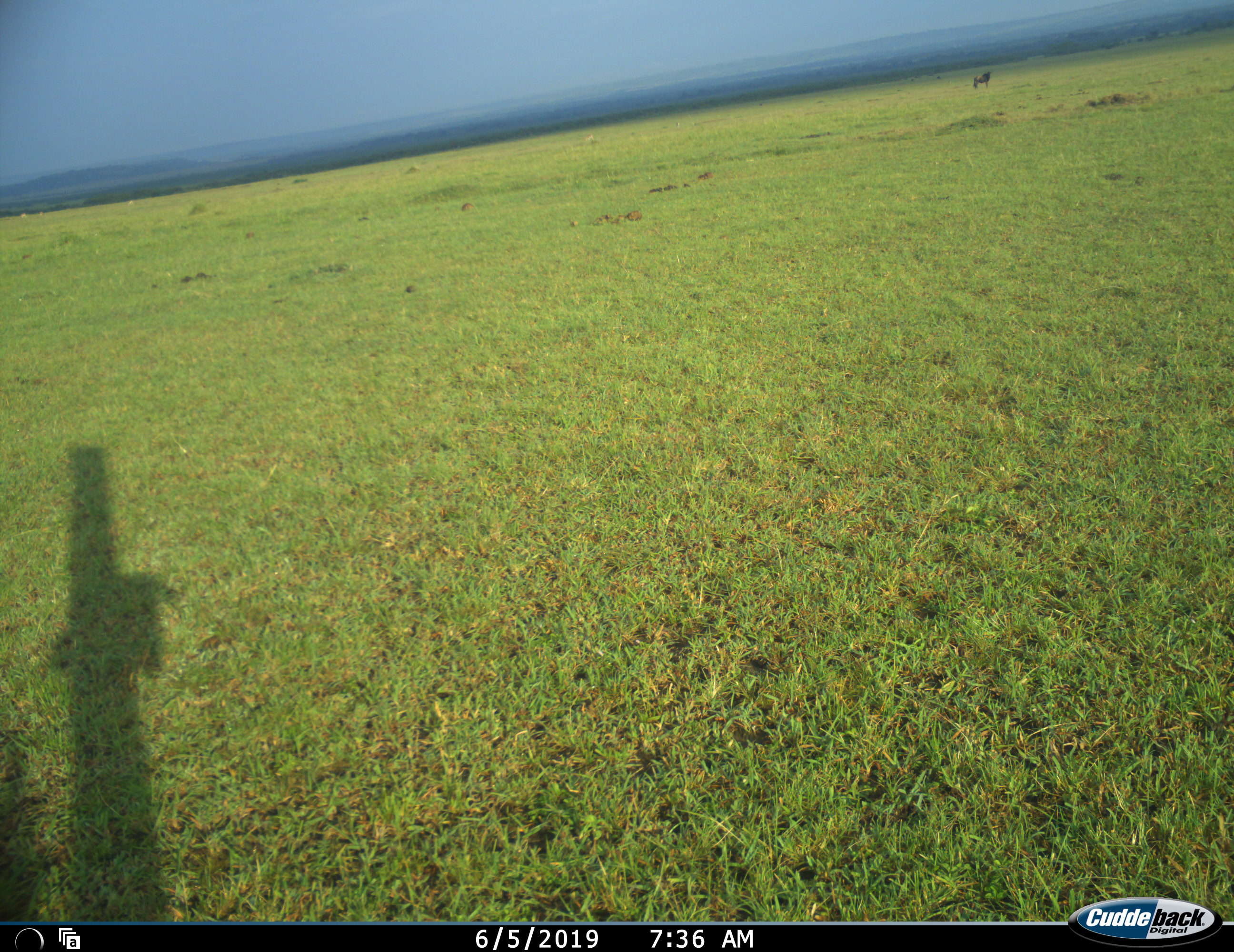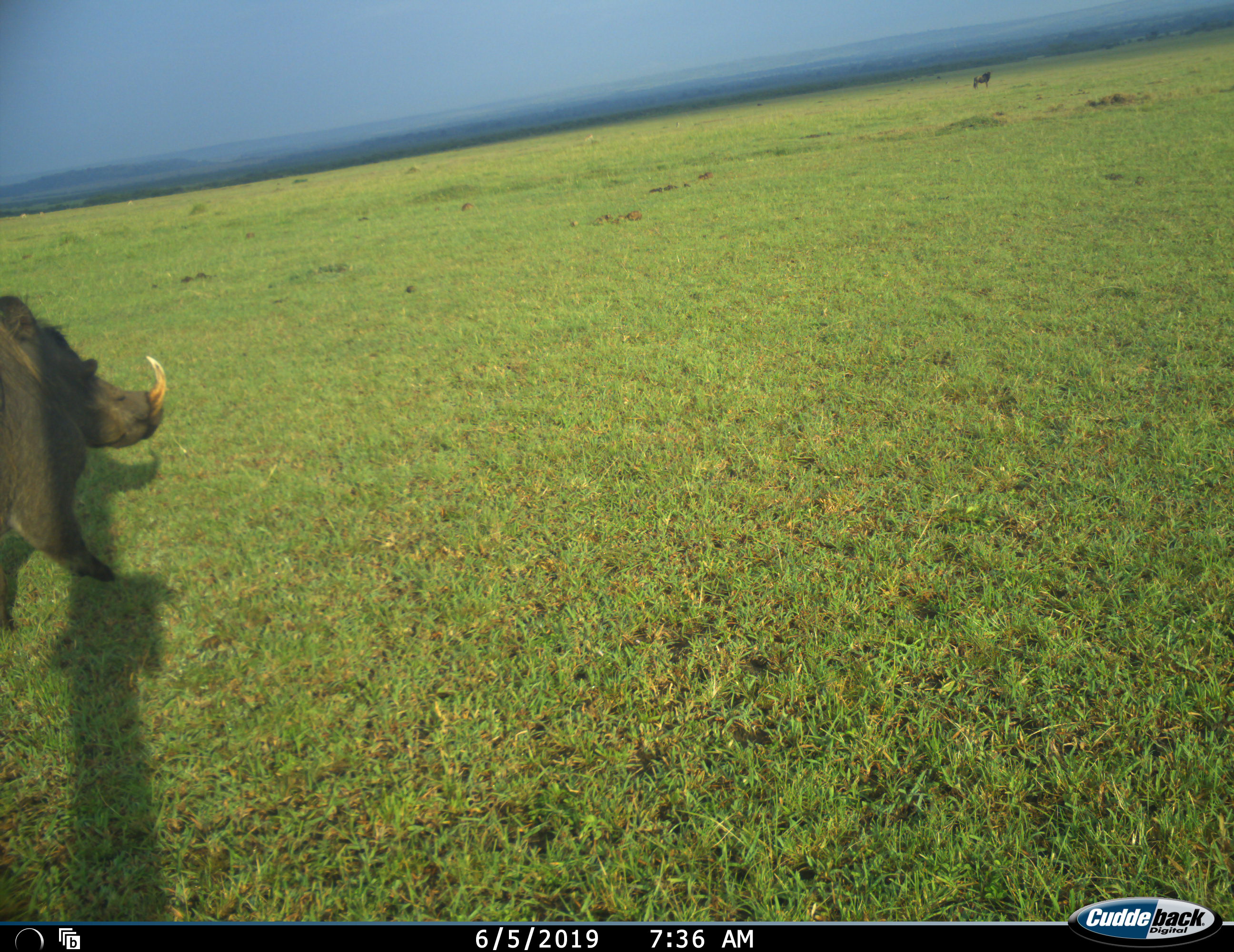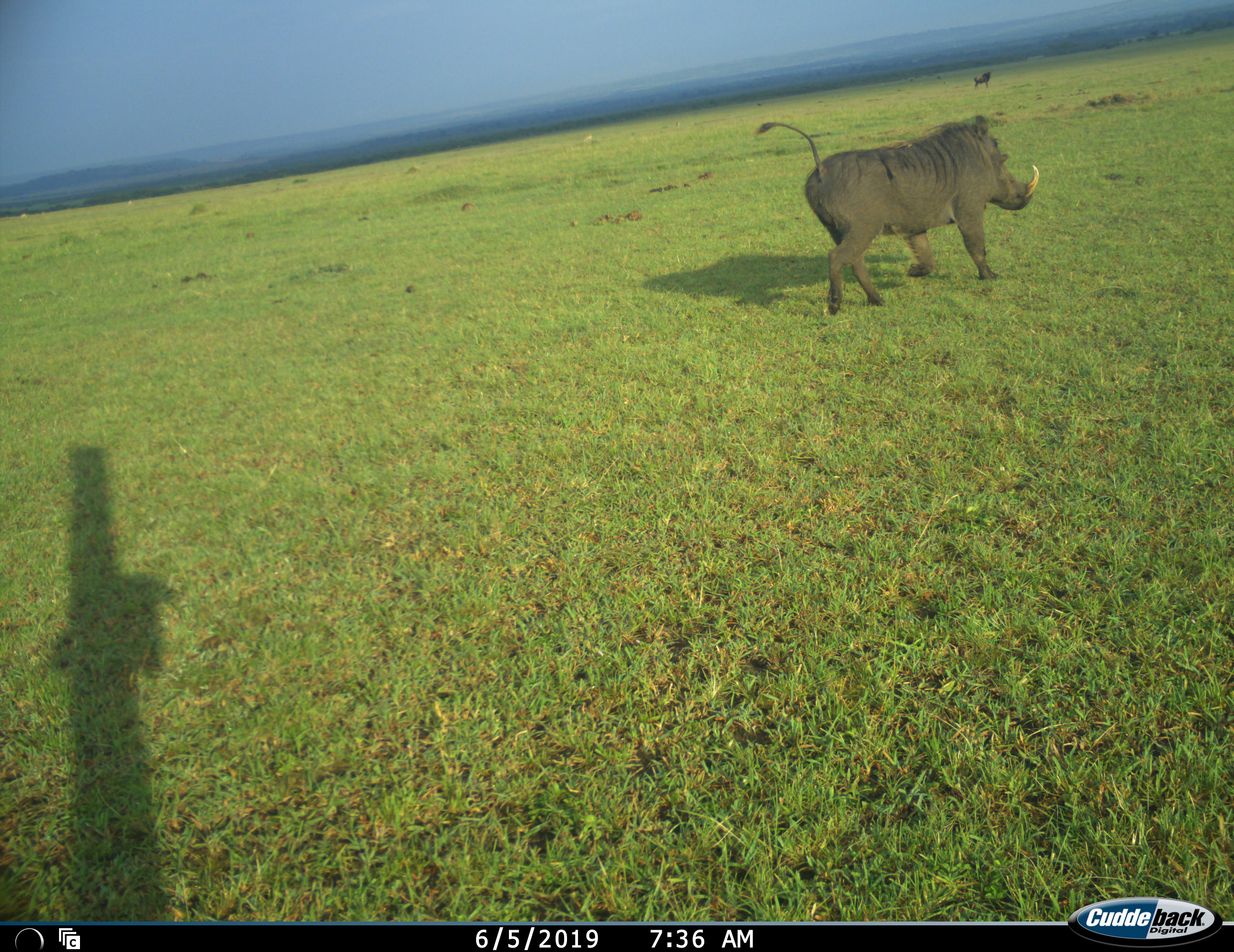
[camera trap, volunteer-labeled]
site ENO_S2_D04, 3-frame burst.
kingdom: Animalia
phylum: Chordata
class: Mammalia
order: Artiodactyla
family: Suidae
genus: Phacochoerus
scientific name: Phacochoerus africanus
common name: warthog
Warthog (Phacochoerus africanus), count 1. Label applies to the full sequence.